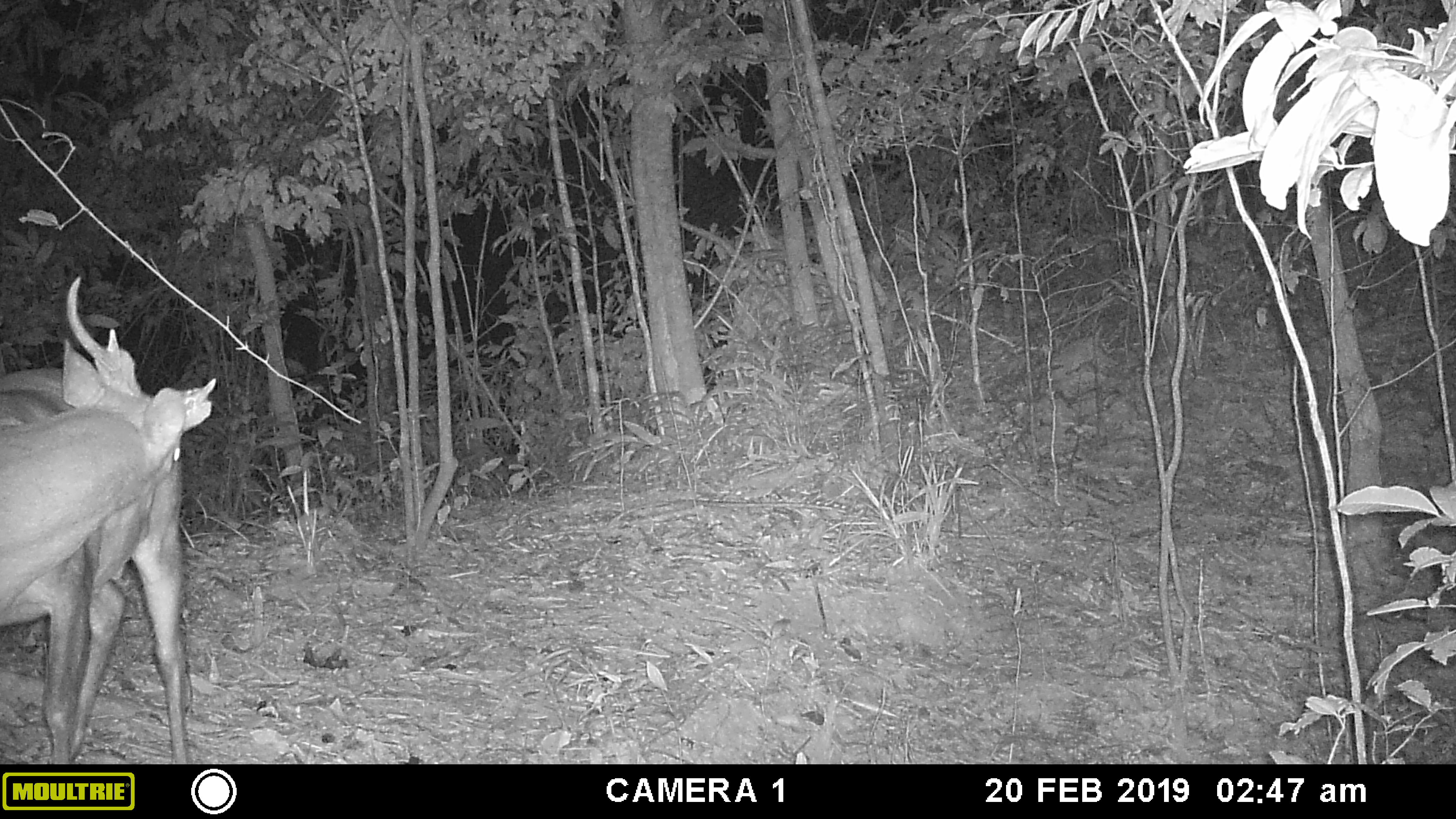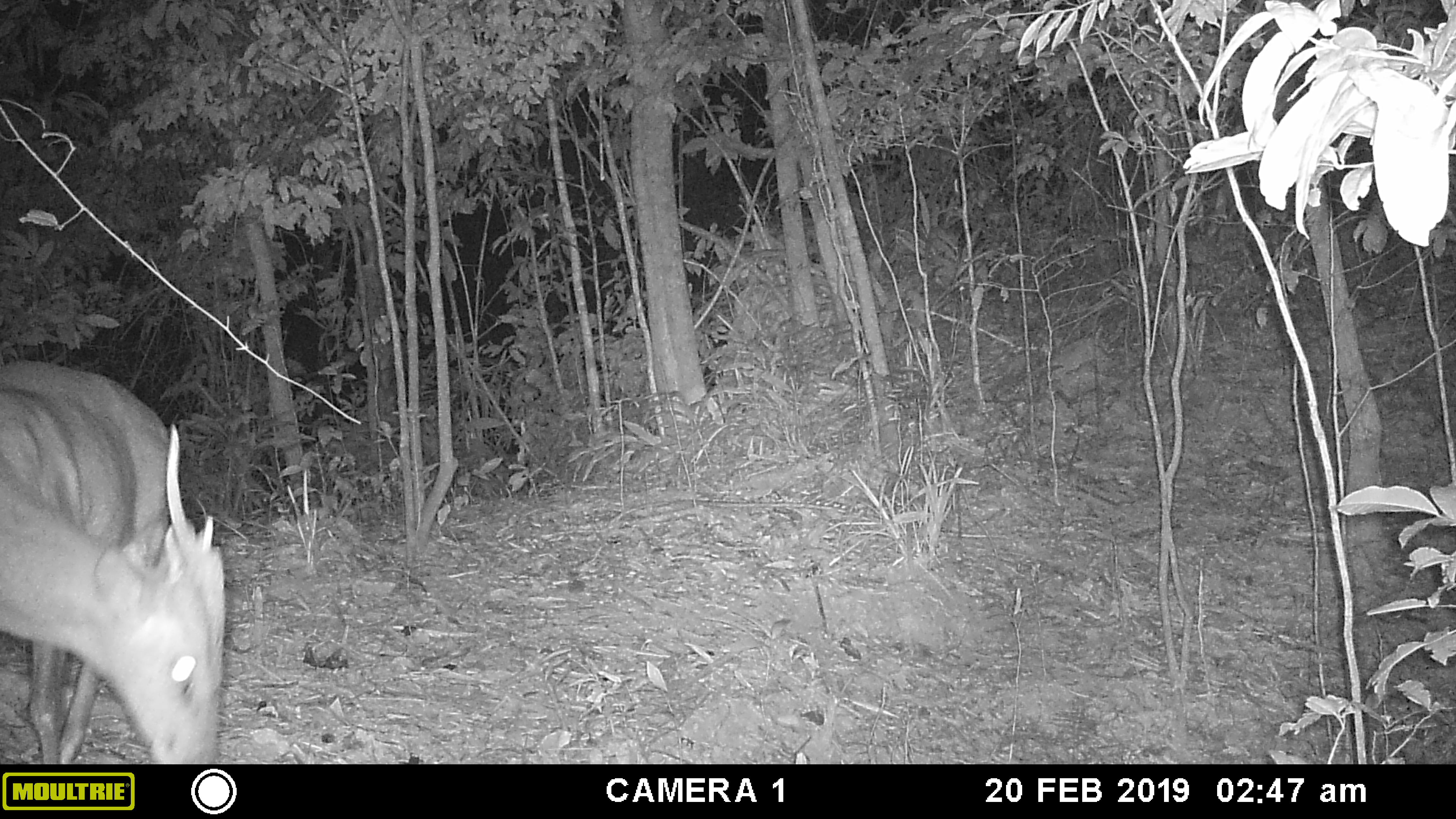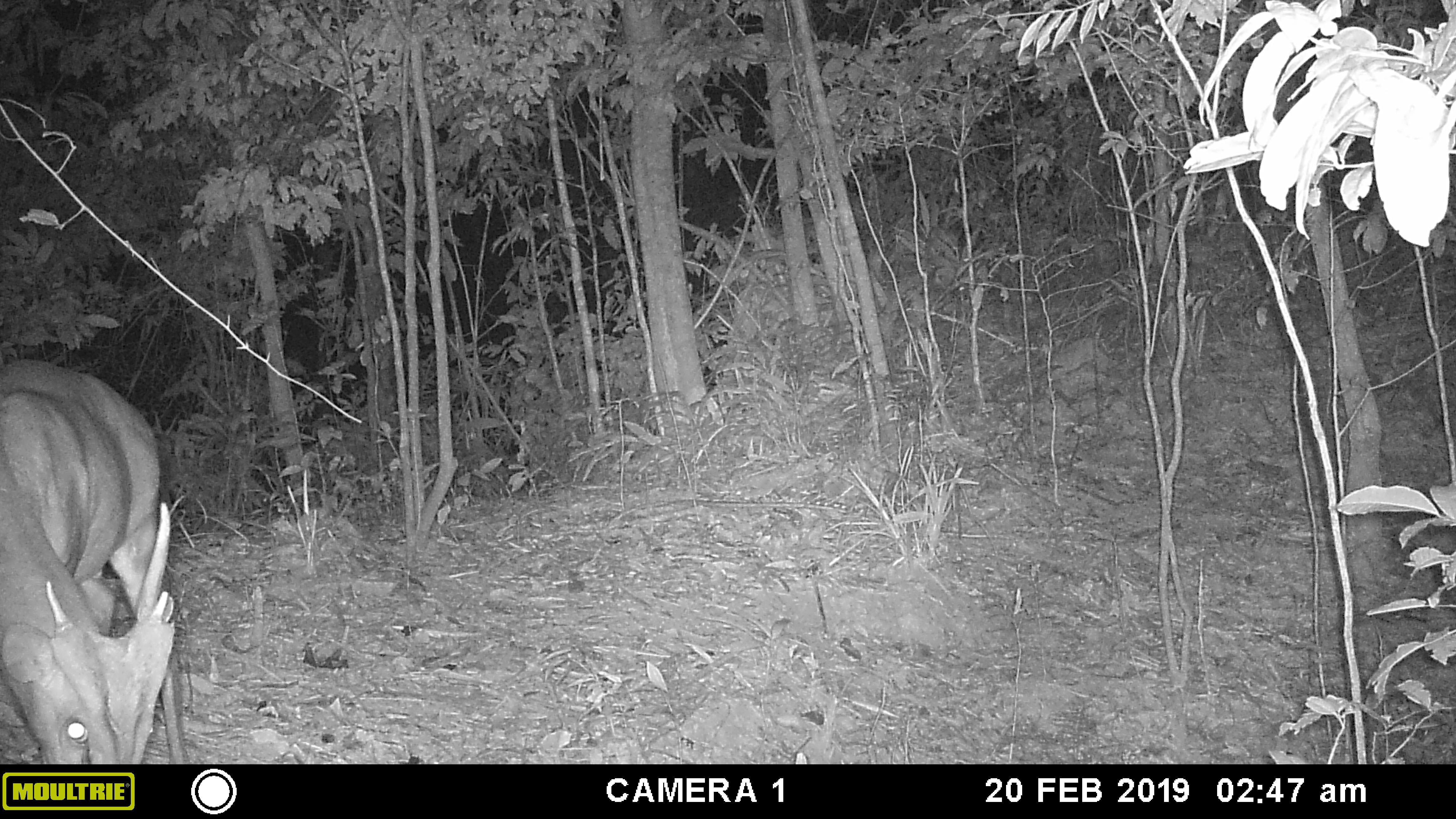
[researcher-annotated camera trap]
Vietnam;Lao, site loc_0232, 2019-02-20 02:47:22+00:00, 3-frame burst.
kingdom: Animalia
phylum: Chordata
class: Mammalia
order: Artiodactyla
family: Cervidae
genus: Muntiacus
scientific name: Muntiacus vuquangensis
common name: large-antlered muntjac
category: large antlered muntjac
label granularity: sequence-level